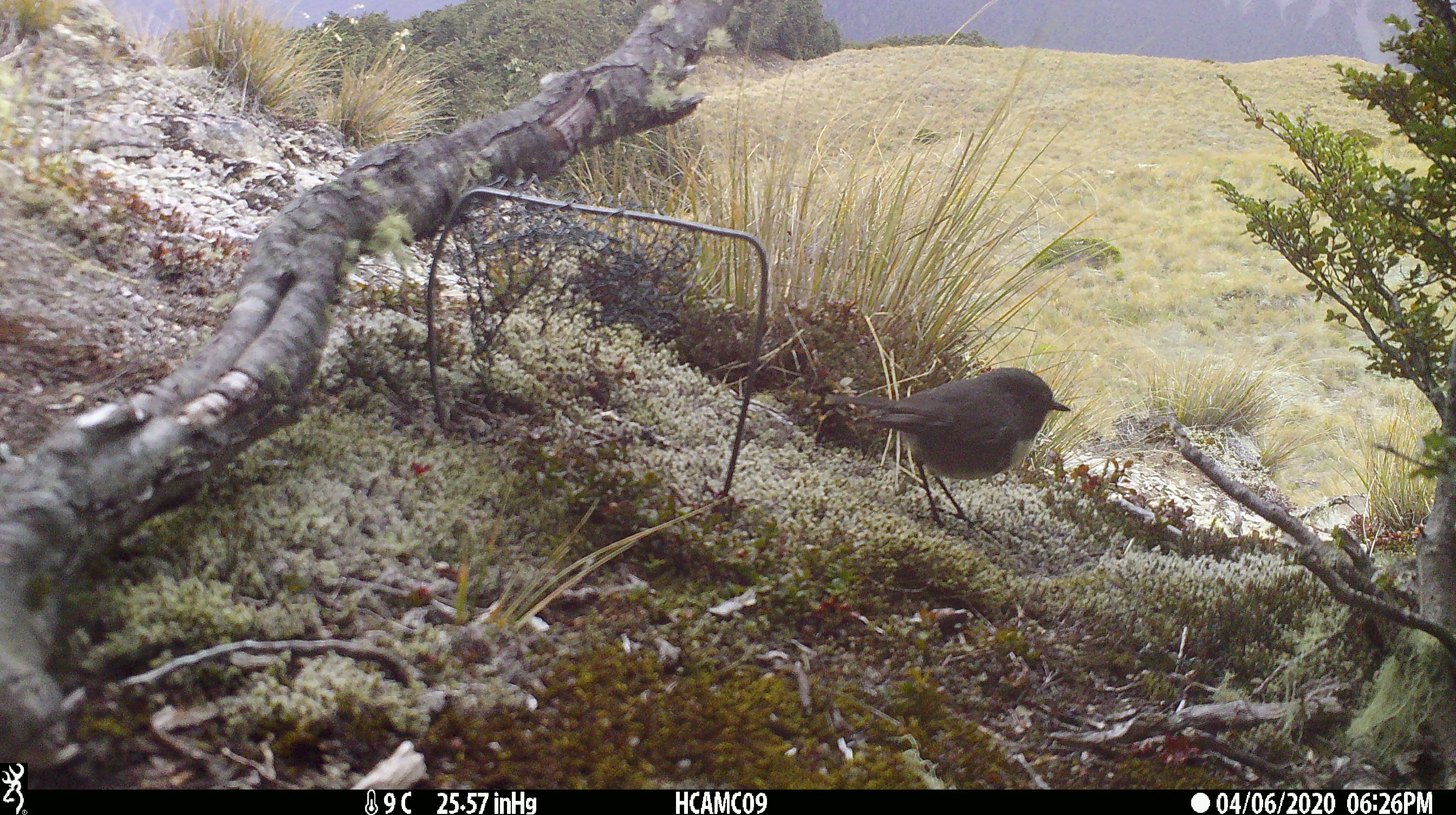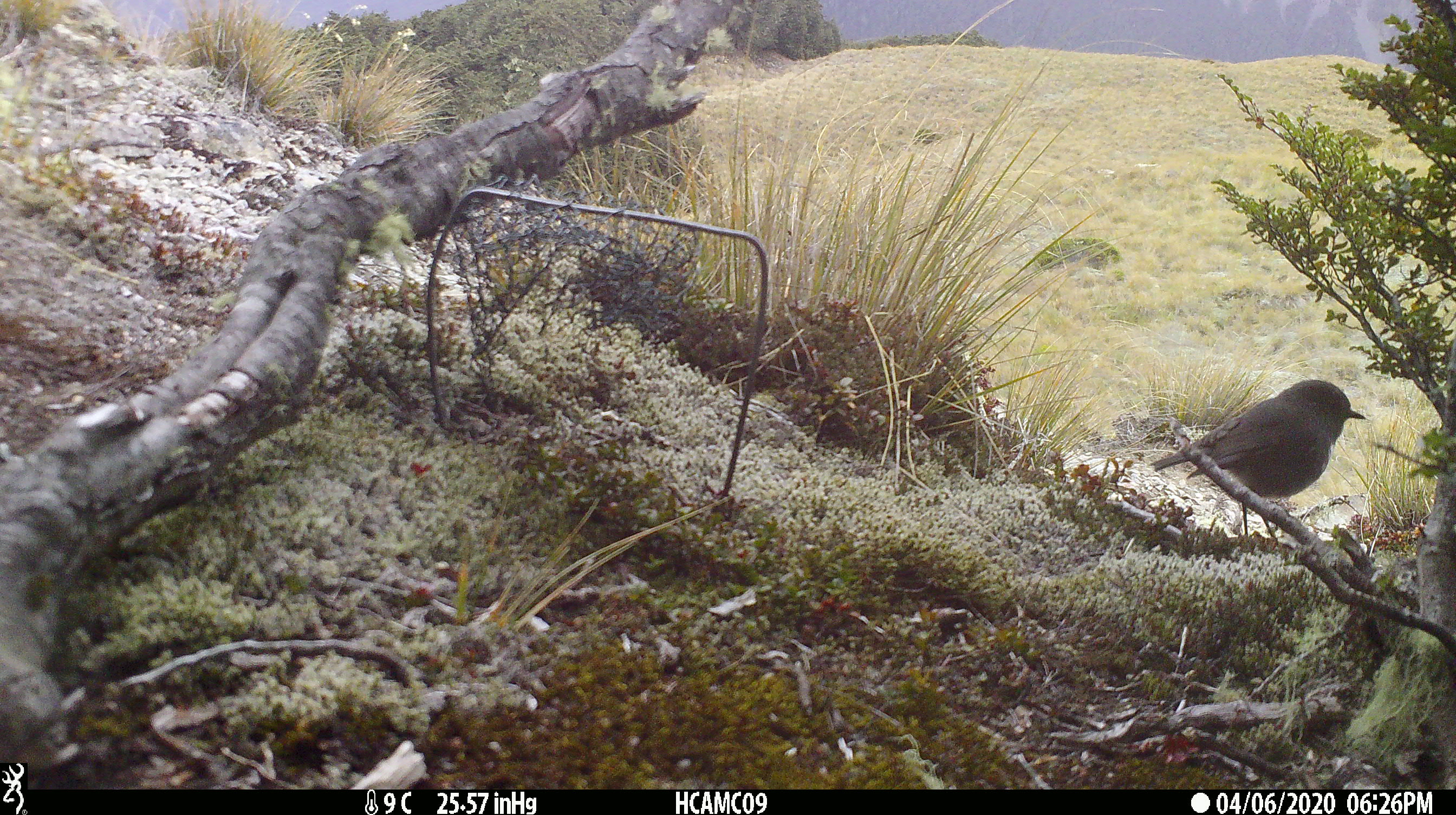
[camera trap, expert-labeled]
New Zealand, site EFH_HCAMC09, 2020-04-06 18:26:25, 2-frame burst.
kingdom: Animalia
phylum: Chordata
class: Aves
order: Passeriformes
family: Petroicidae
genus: Petroica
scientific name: Petroica australis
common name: new zealand robin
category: robin